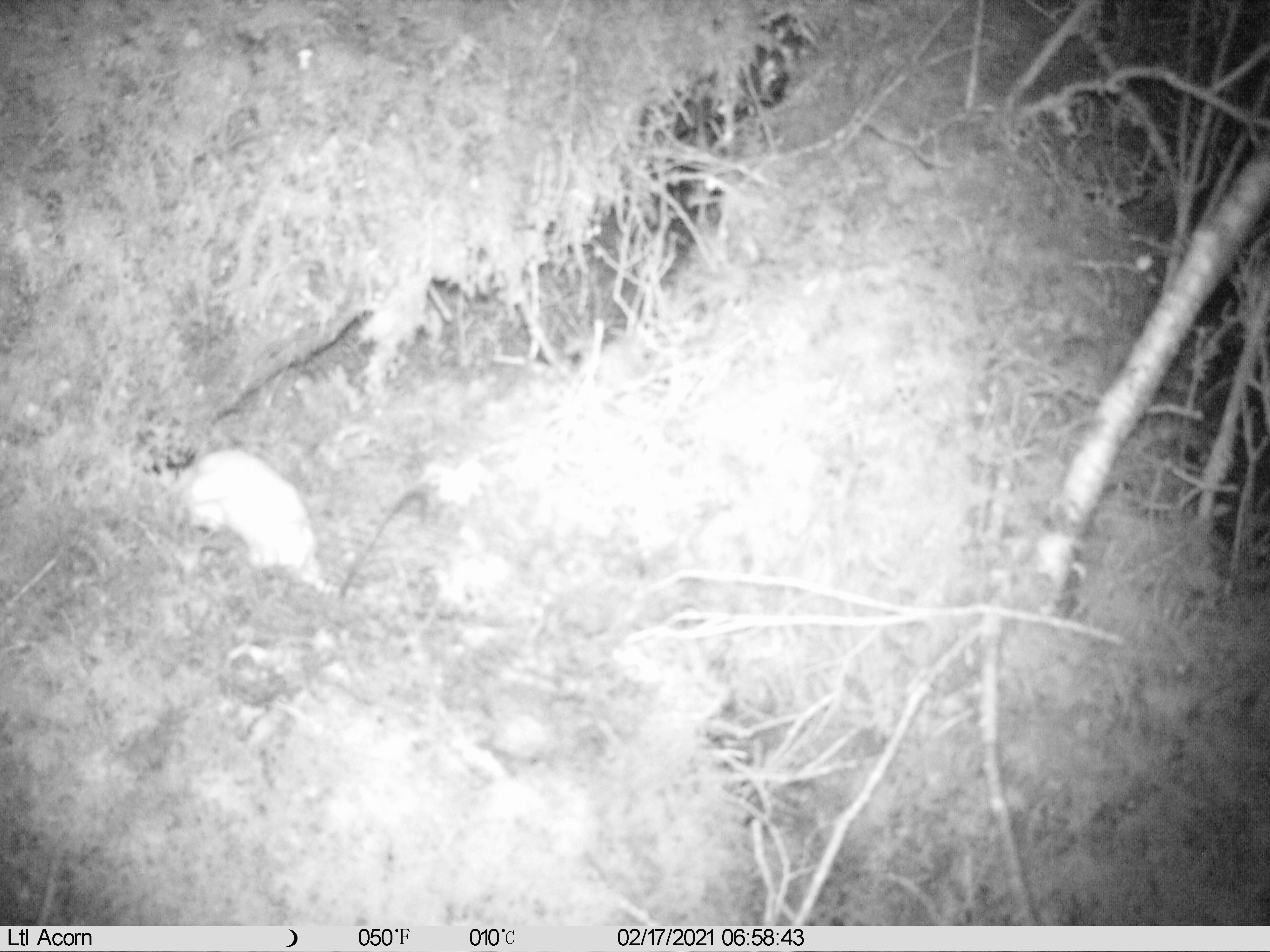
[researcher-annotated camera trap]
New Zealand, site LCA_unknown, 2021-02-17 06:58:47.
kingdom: Animalia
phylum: Chordata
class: Mammalia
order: Carnivora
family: Mustelidae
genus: Mustela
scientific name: Mustela erminea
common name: stoat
Stoat (Mustela erminea).